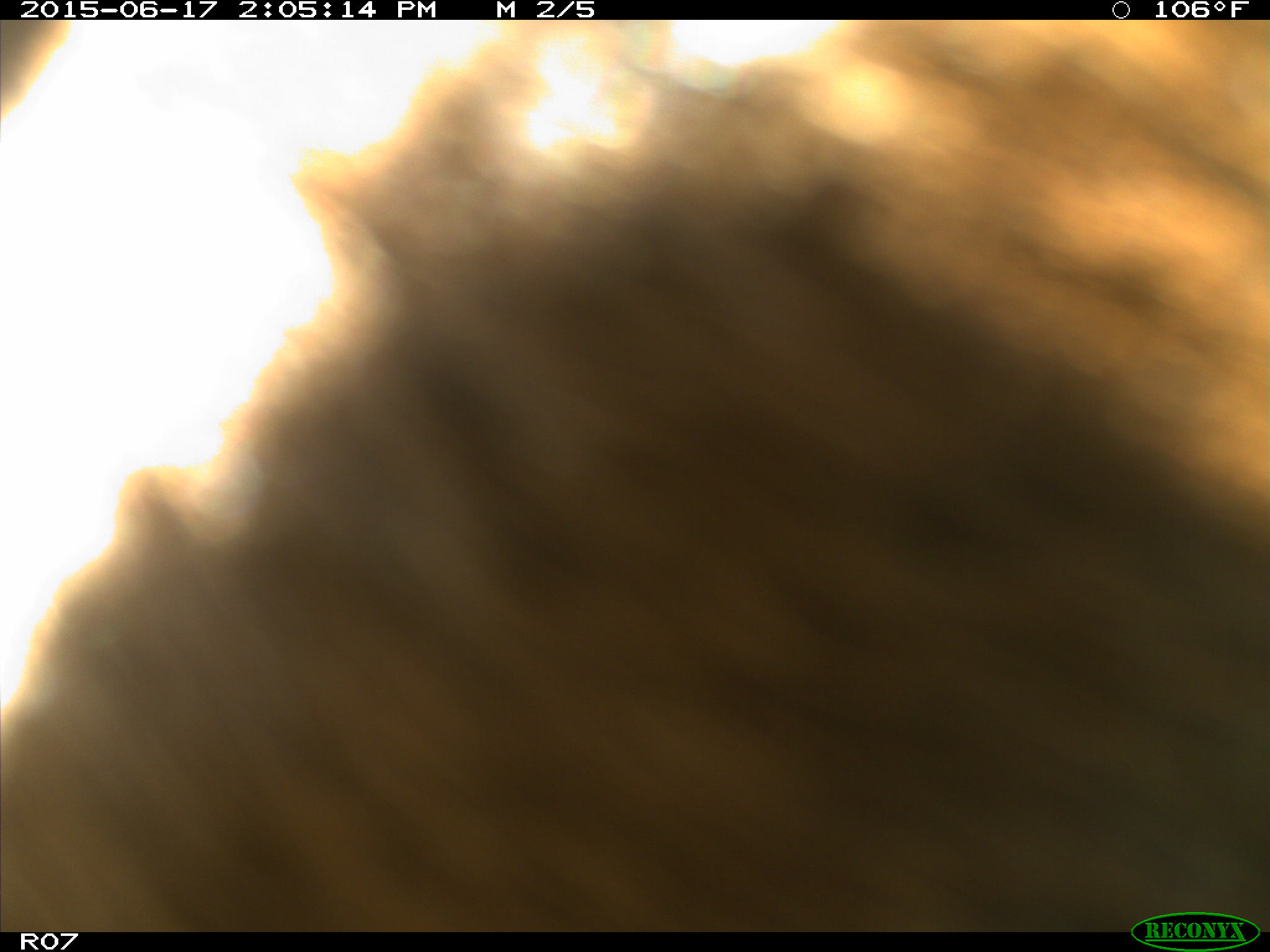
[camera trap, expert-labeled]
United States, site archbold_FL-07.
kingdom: Animalia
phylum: Chordata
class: Mammalia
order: Artiodactyla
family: Bovidae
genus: Bos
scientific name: Bos taurus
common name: domestic cow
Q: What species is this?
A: Bos taurus (domestic cow).